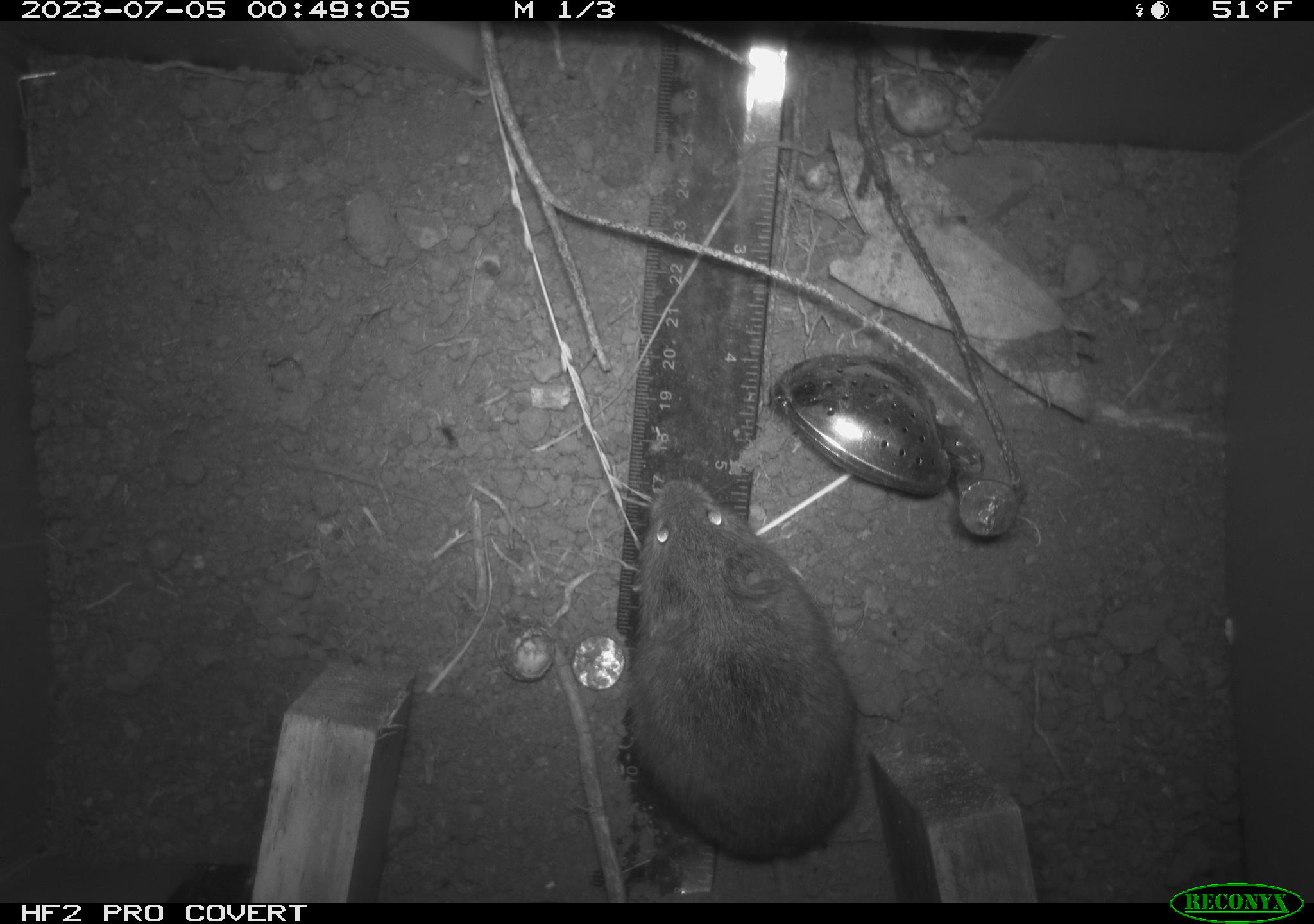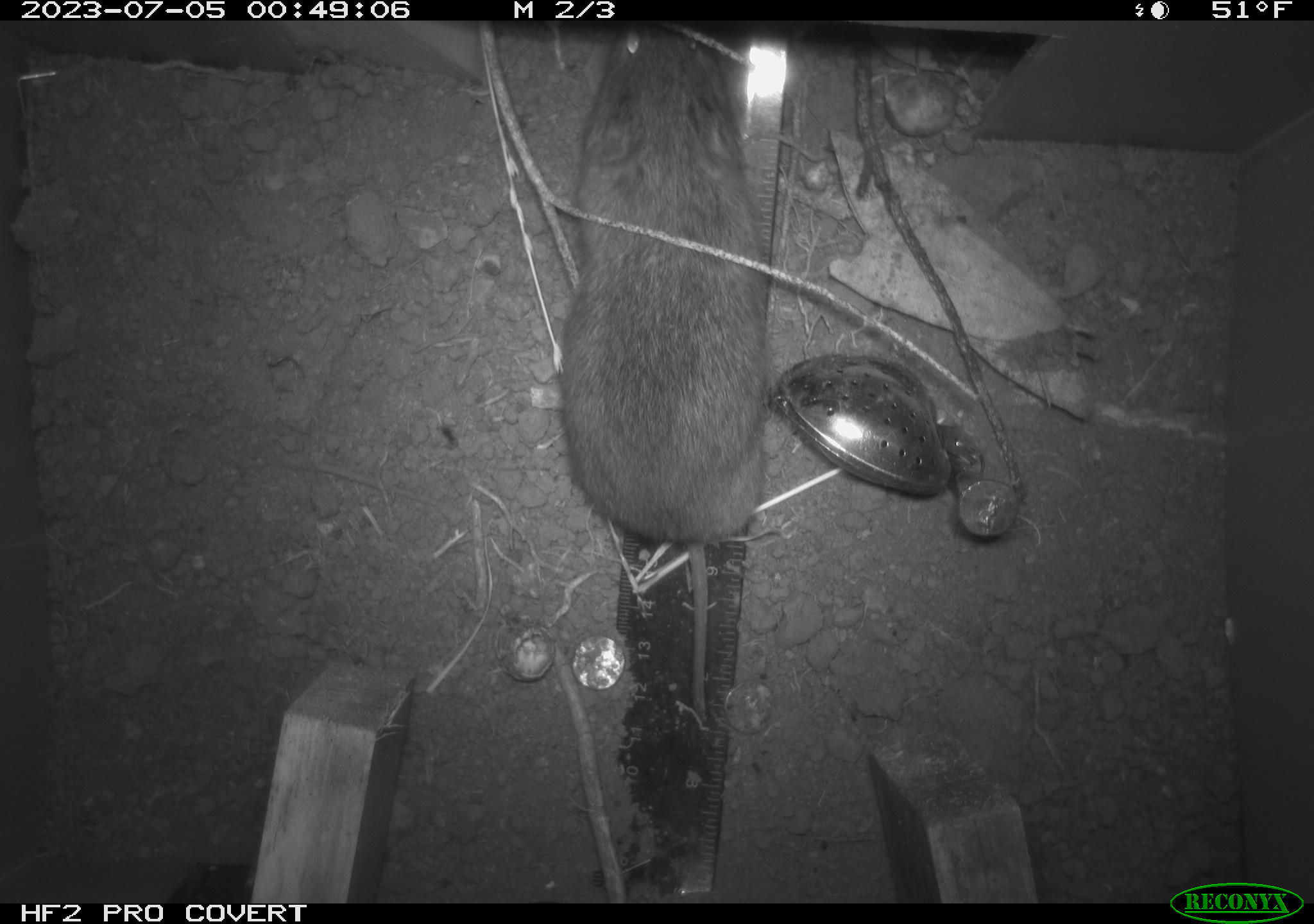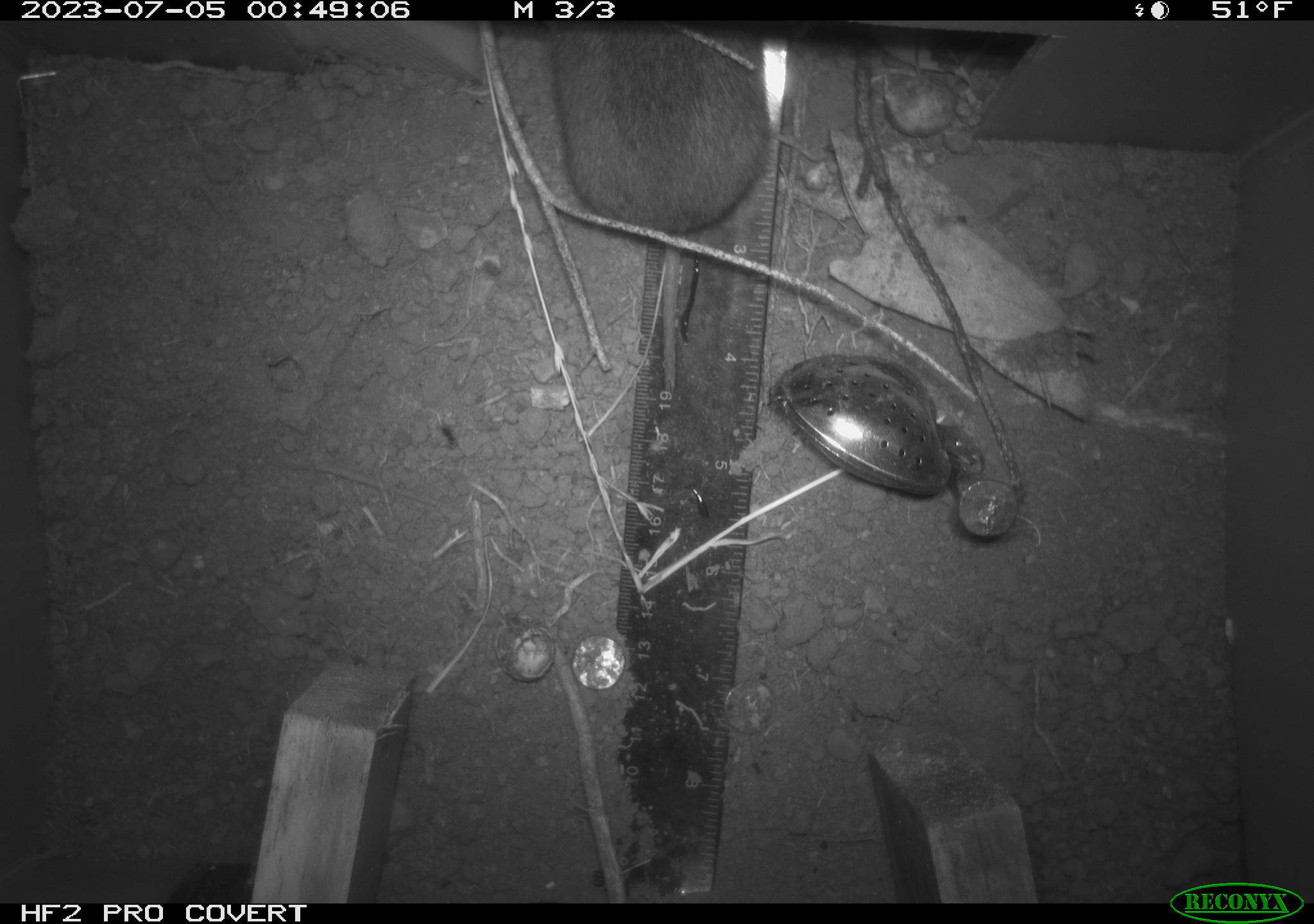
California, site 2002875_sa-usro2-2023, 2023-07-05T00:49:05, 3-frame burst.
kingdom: Animalia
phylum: Chordata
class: Mammalia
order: Rodentia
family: Cricetidae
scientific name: Arvicolinae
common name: voles, lemmings, and muskrats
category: arvicolinae subfamily